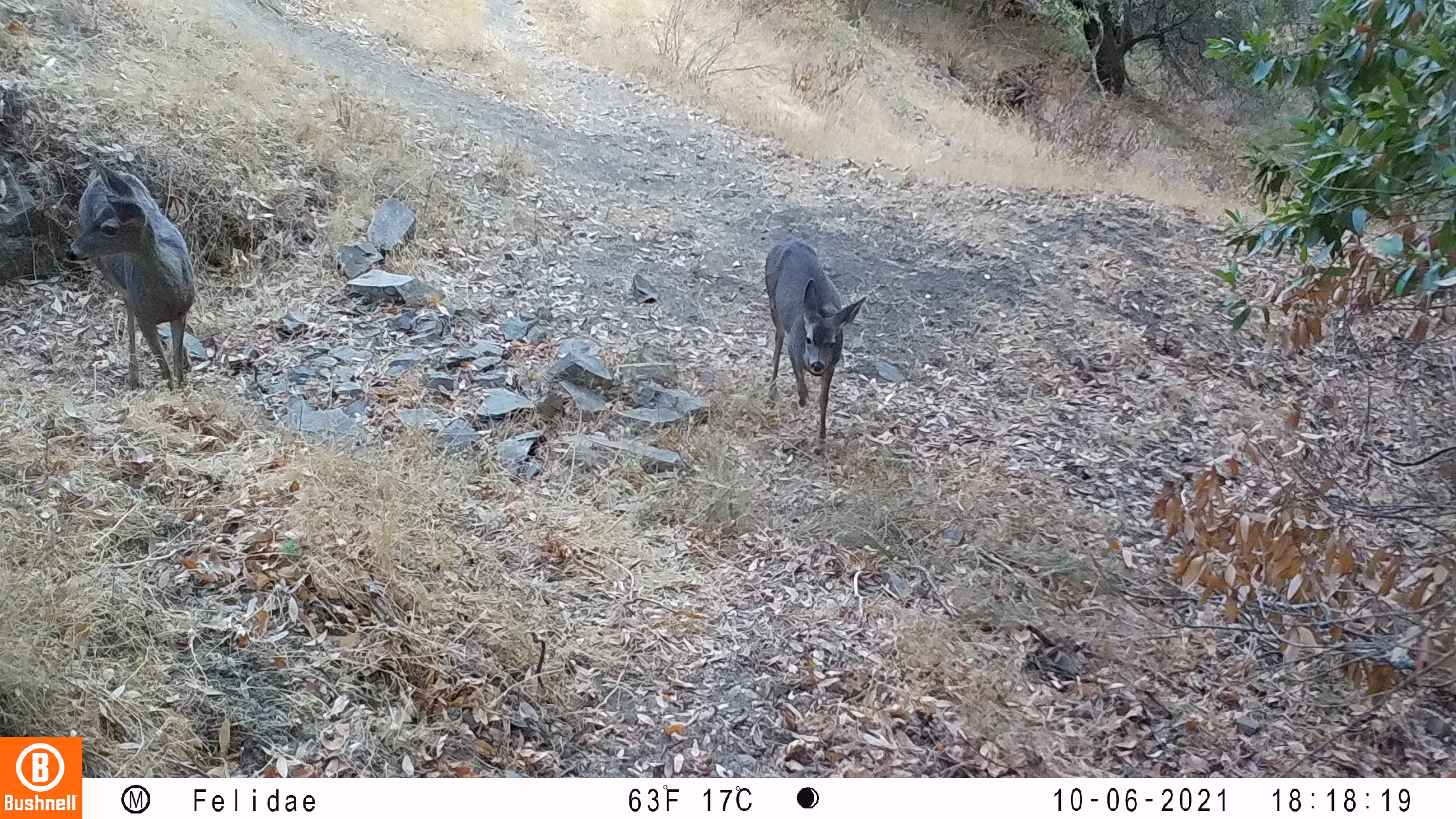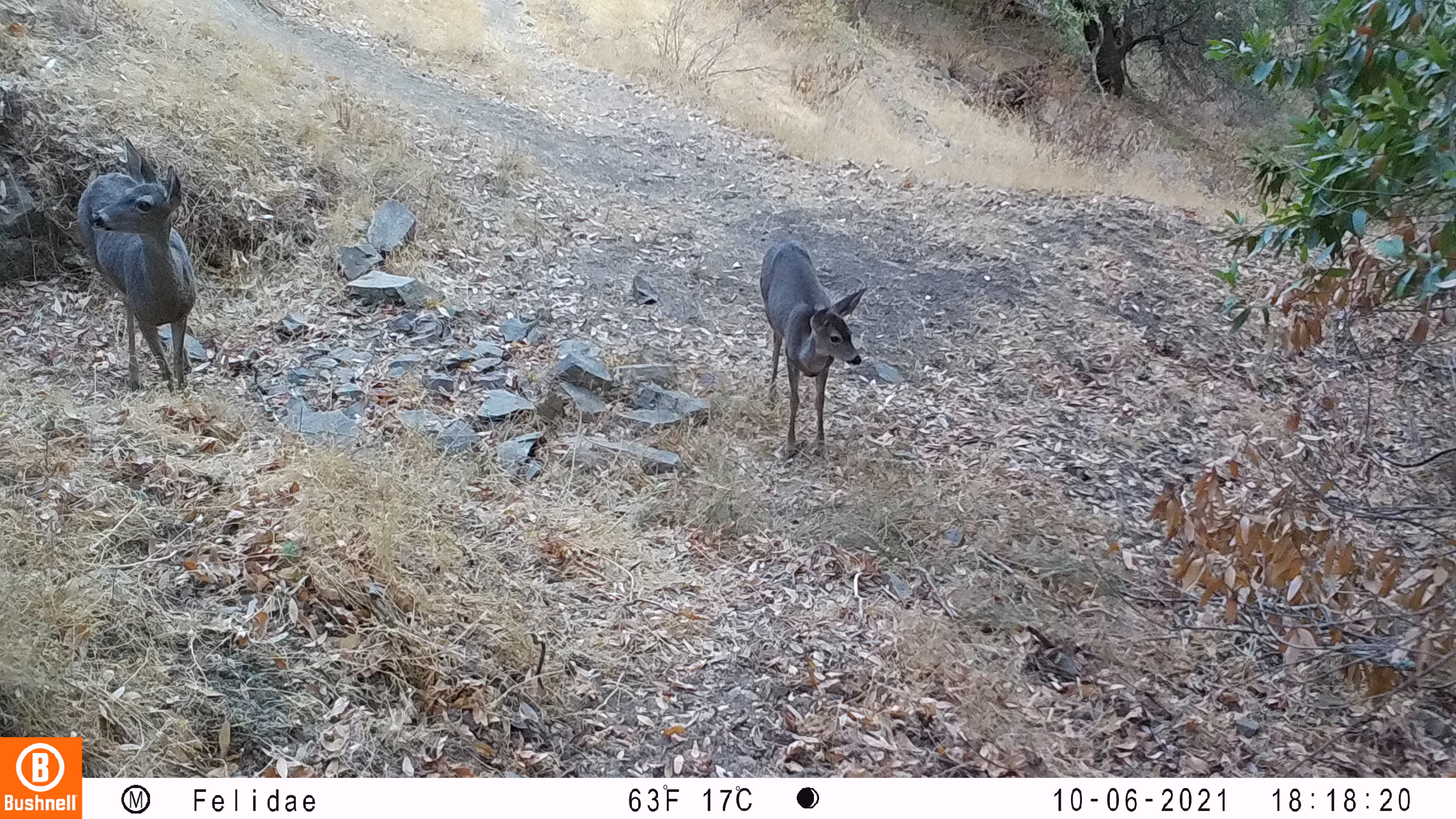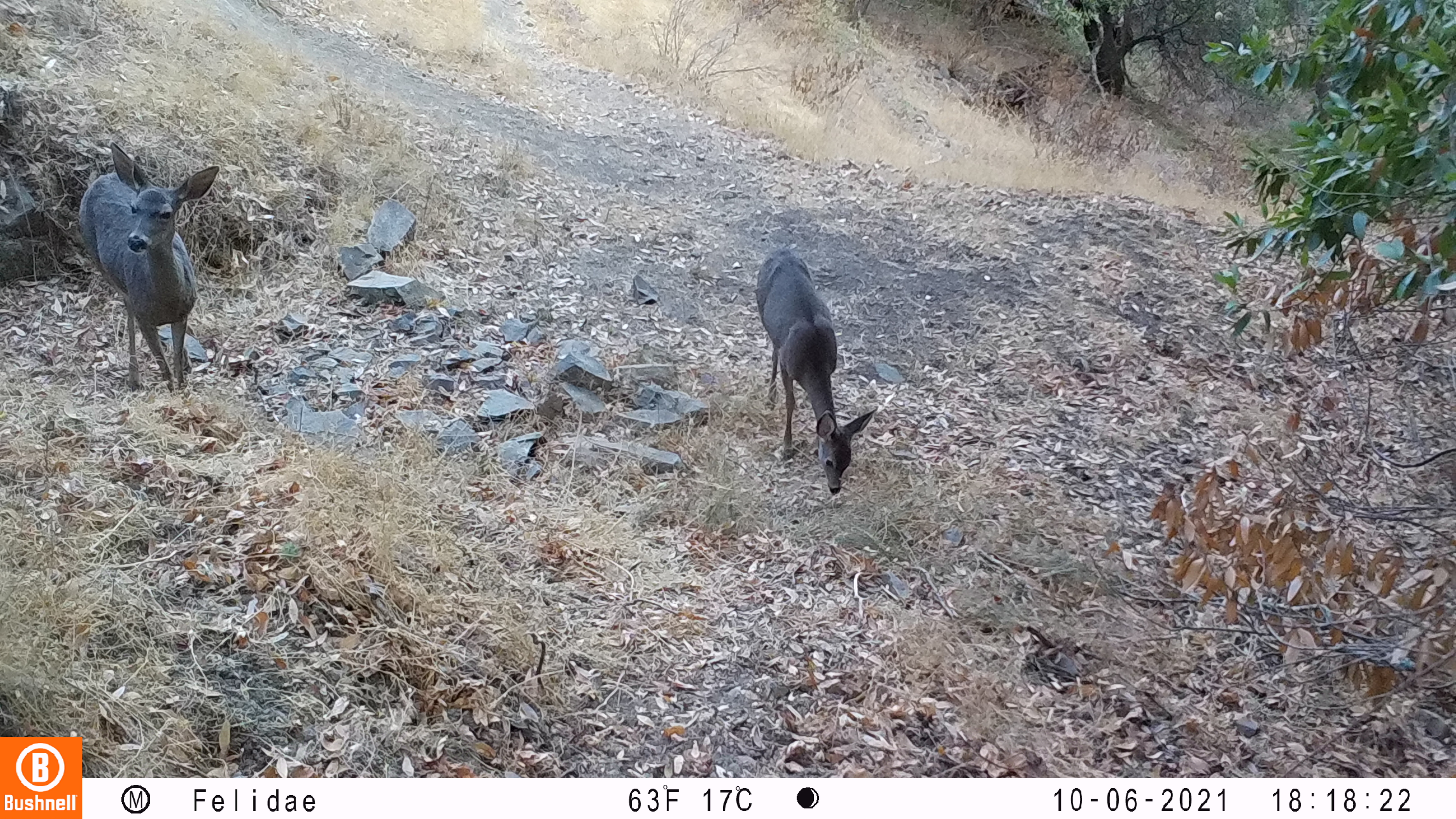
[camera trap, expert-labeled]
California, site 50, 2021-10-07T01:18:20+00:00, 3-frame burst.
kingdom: Animalia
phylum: Chordata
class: Mammalia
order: Artiodactyla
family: Cervidae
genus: Odocoileus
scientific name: Odocoileus hemionus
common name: mule deer